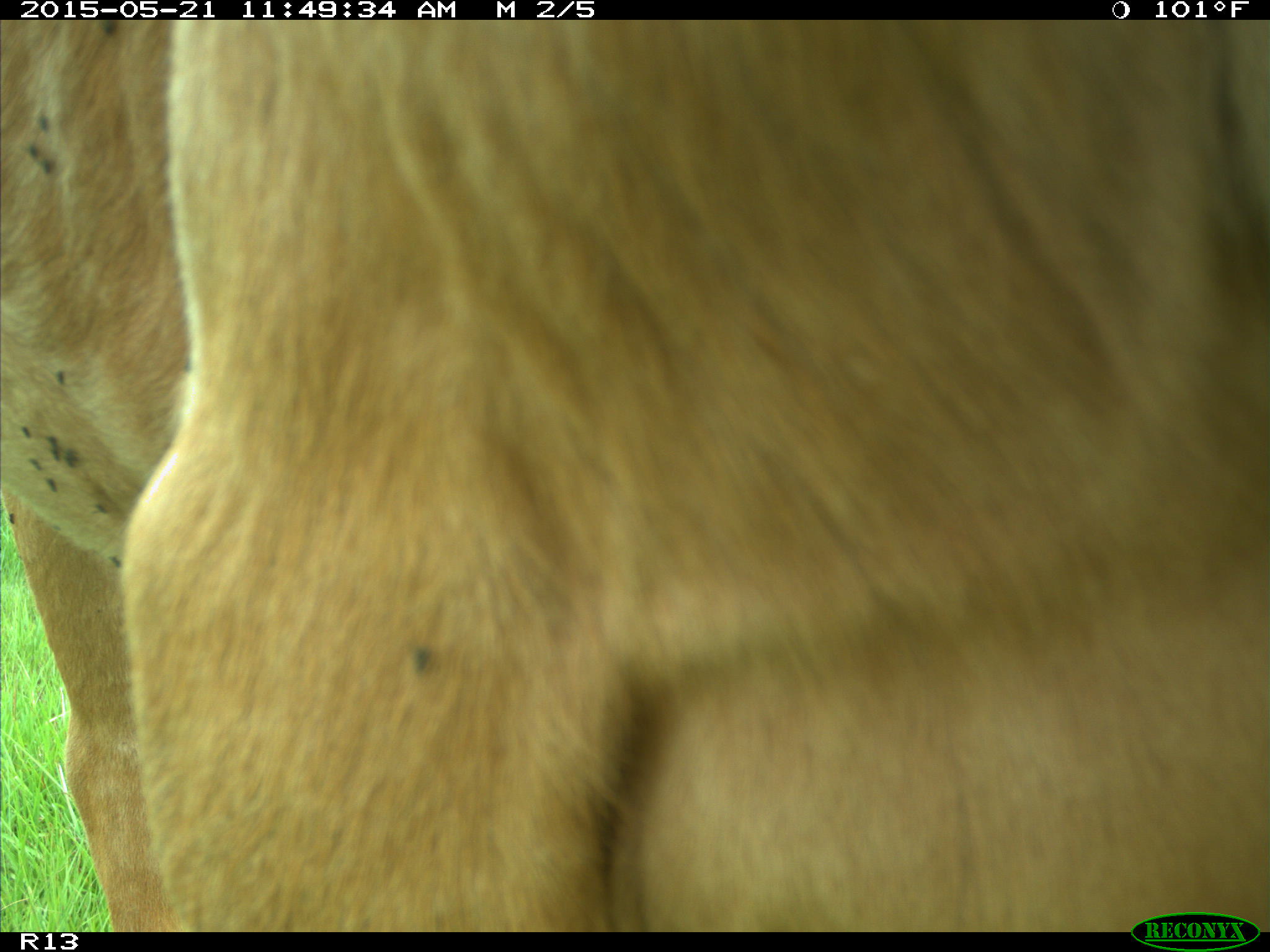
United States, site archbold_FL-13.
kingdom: Animalia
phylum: Chordata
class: Mammalia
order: Artiodactyla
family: Bovidae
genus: Bos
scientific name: Bos taurus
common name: domestic cow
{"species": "Bos taurus (domestic cow)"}